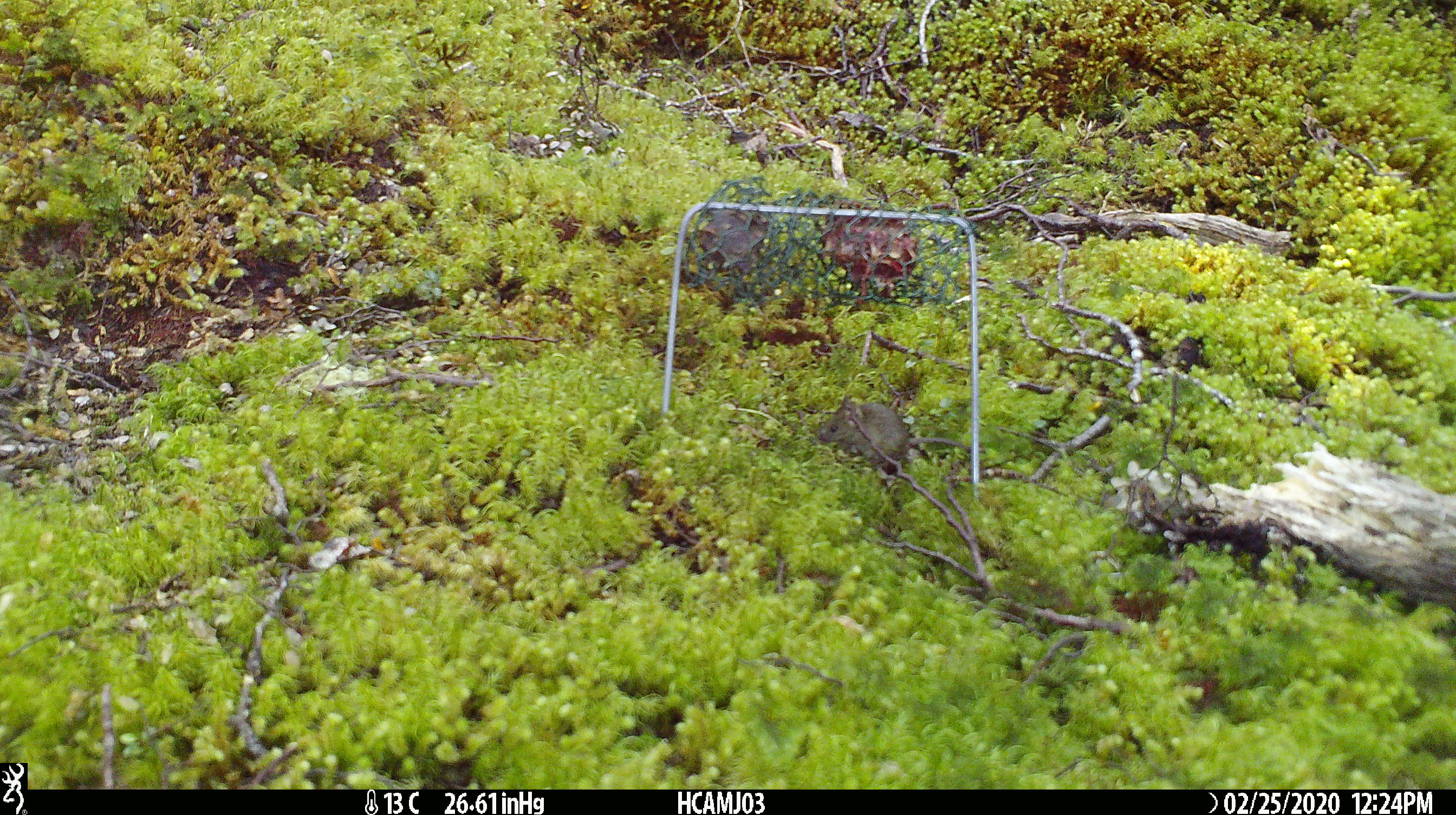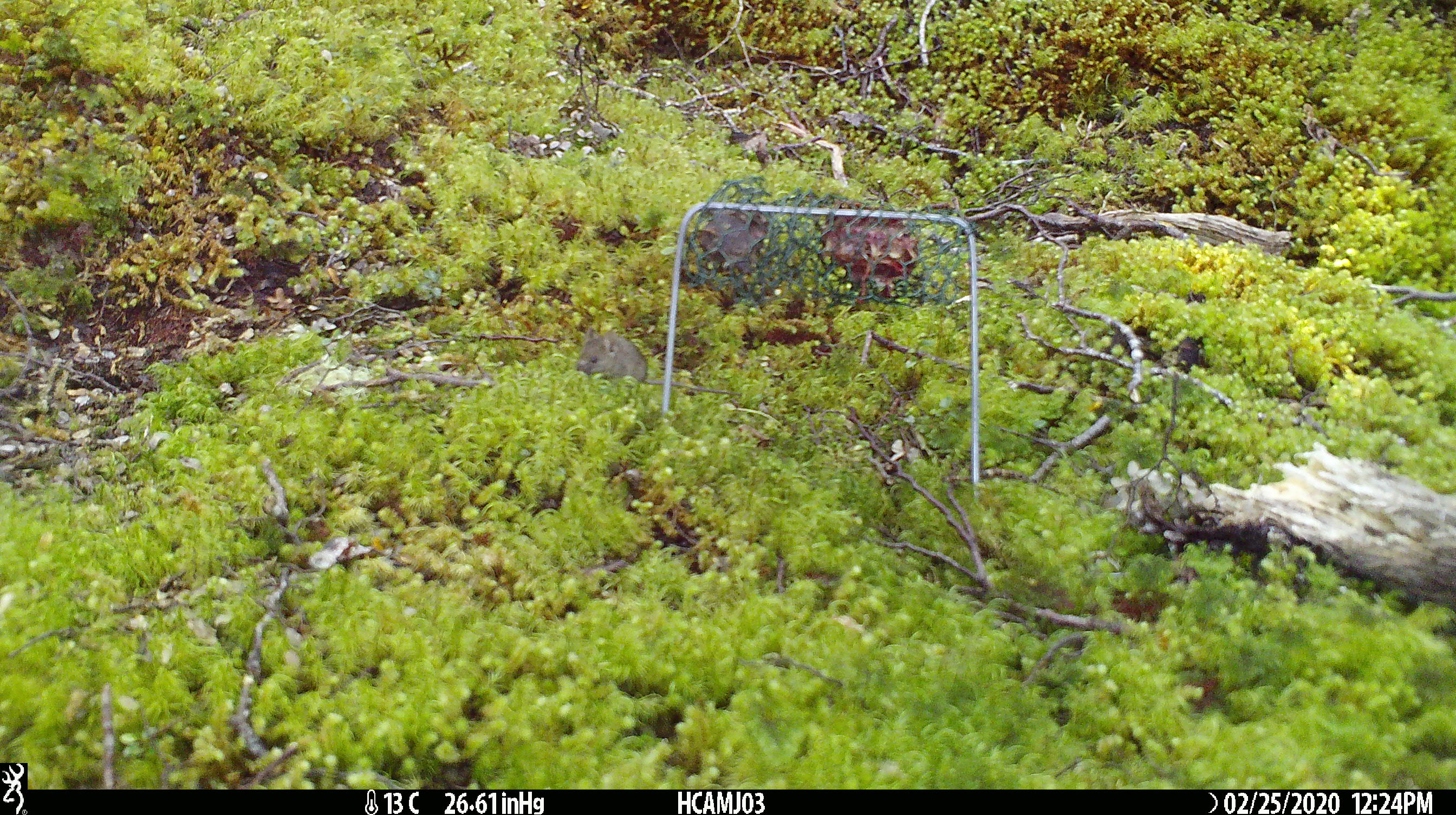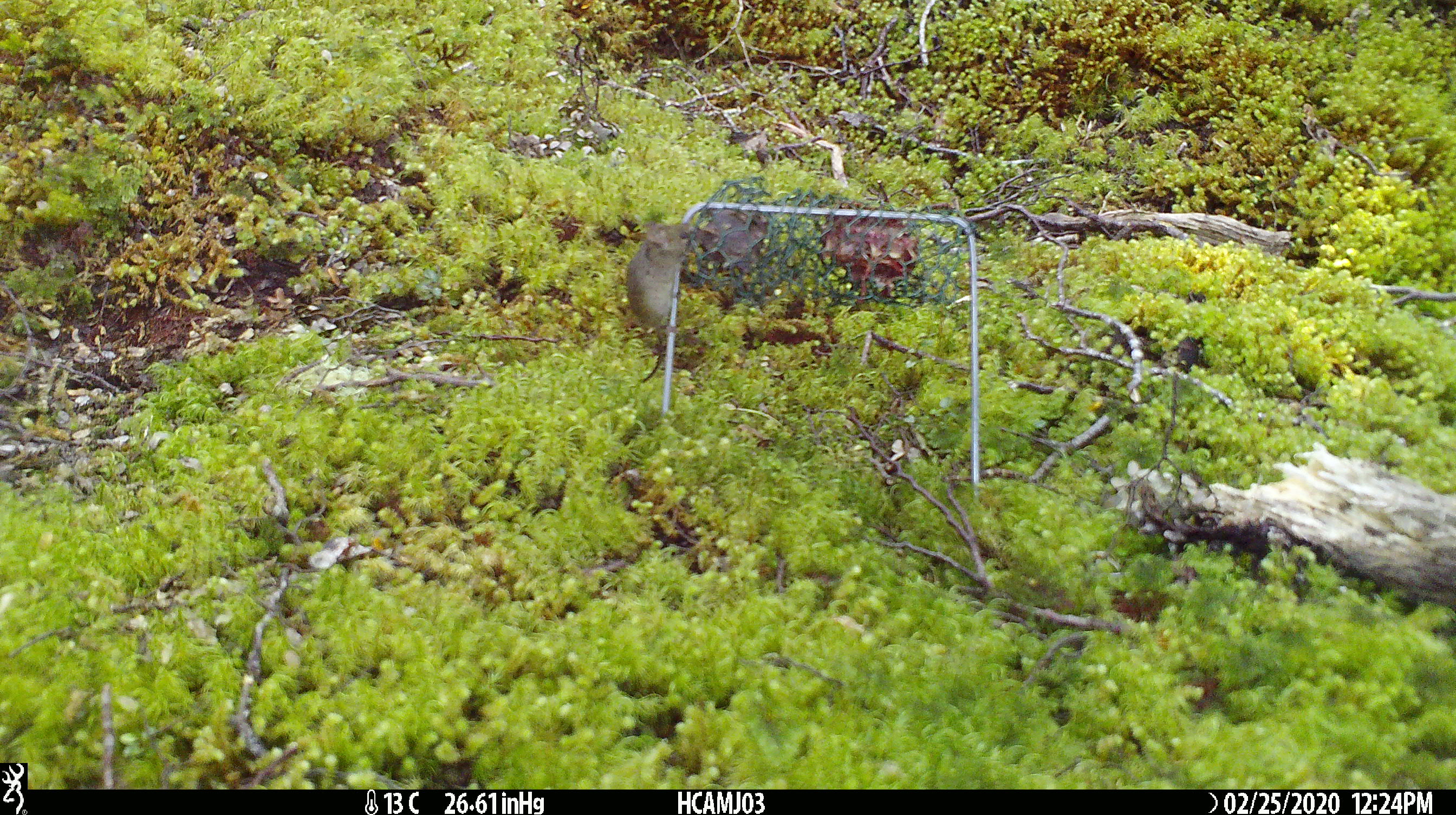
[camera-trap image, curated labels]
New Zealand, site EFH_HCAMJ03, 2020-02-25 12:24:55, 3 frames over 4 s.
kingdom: Animalia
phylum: Chordata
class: Mammalia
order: Rodentia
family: Muridae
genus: Mus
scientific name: Mus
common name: mouse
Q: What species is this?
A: Mouse (Mus).